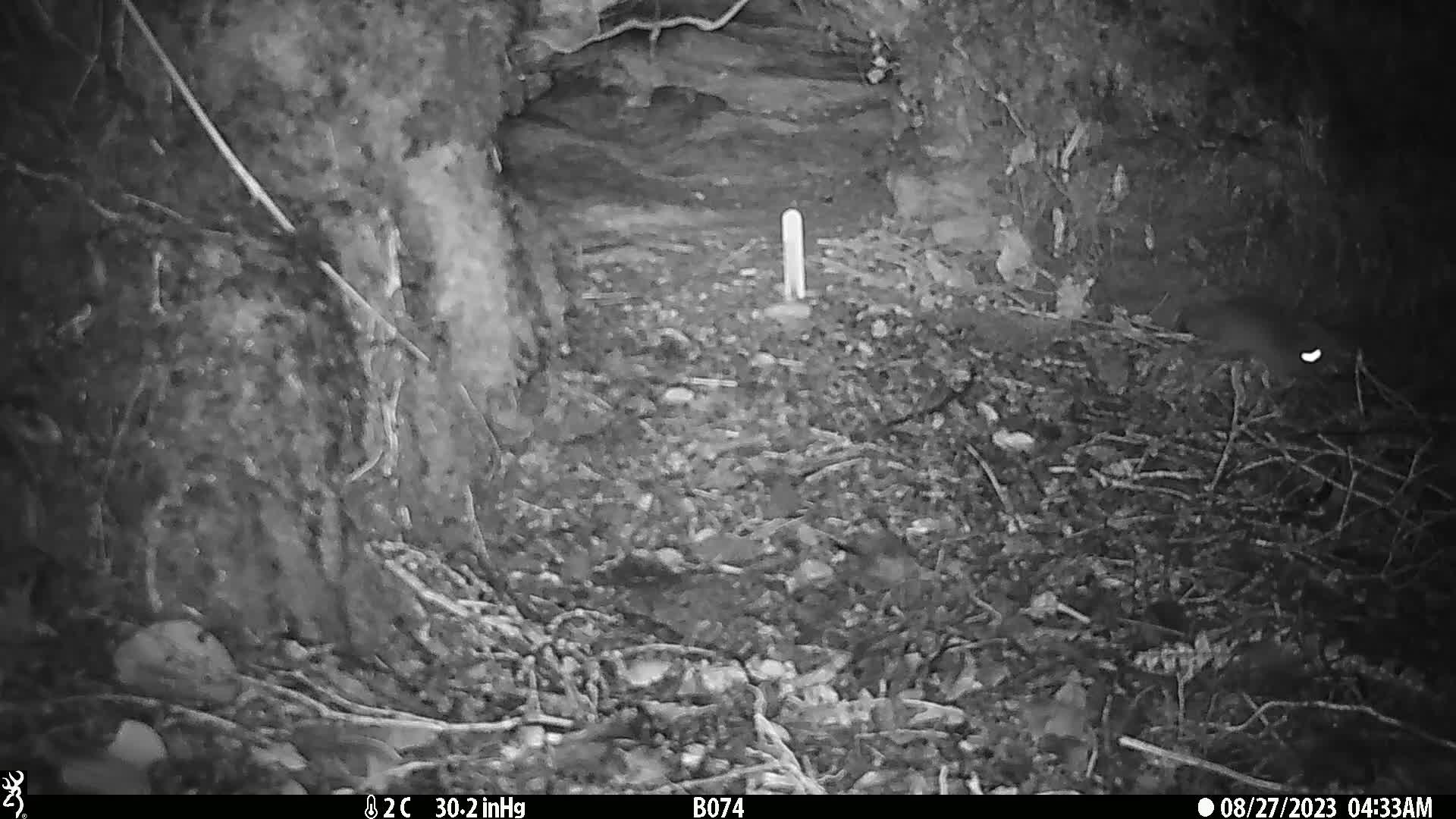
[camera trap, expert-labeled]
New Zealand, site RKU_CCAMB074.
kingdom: Animalia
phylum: Chordata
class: Mammalia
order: Rodentia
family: Muridae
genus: Rattus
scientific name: Rattus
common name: rat